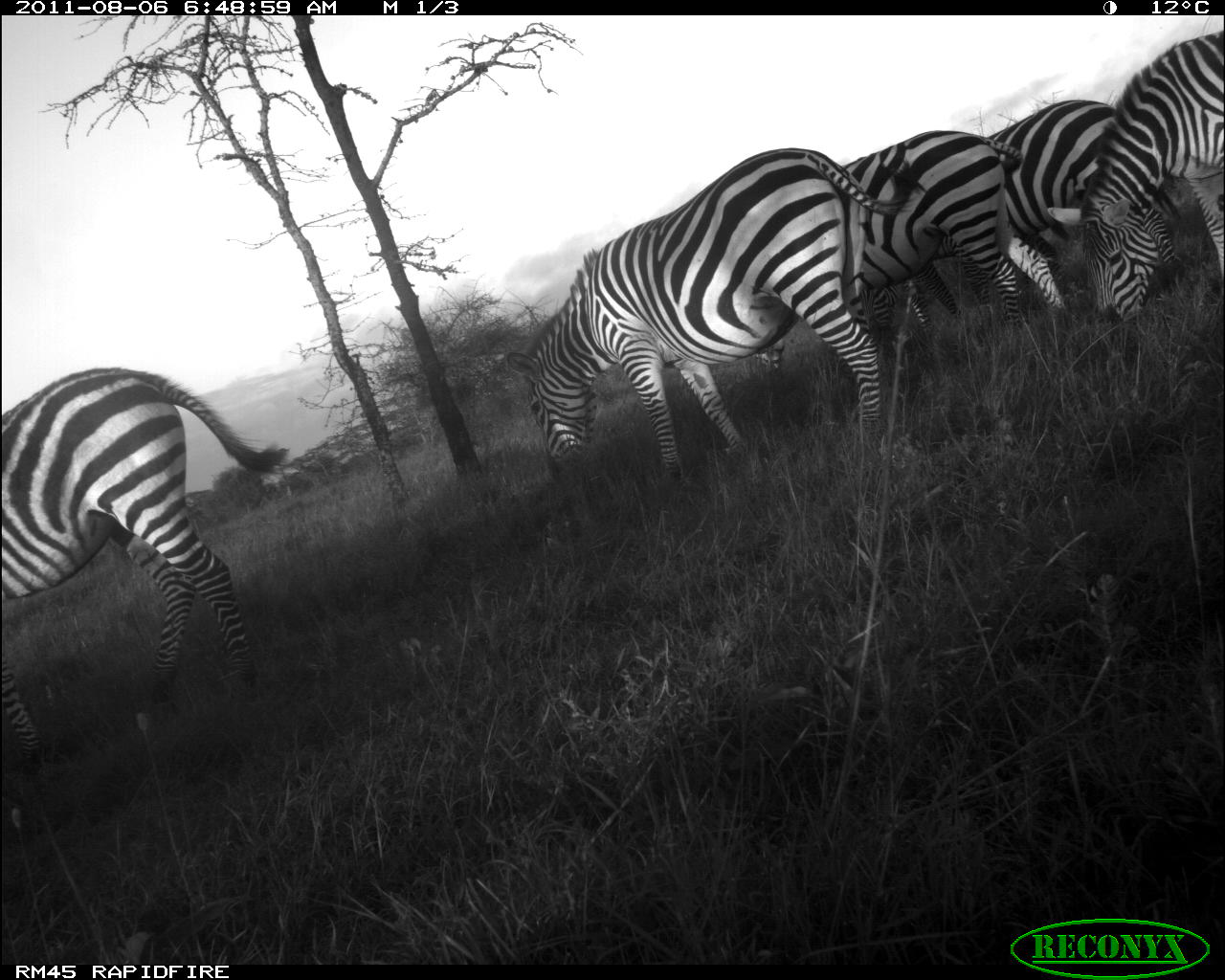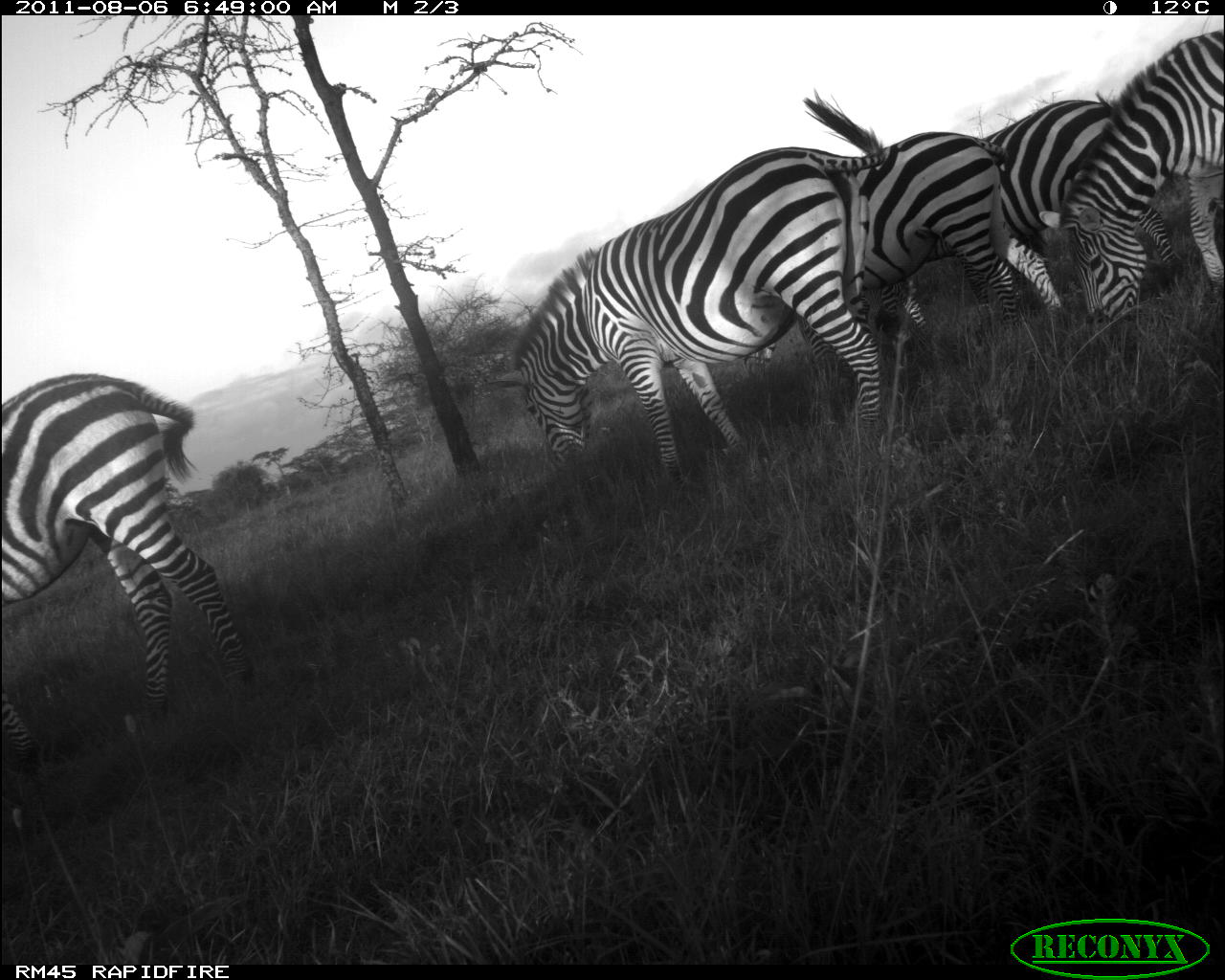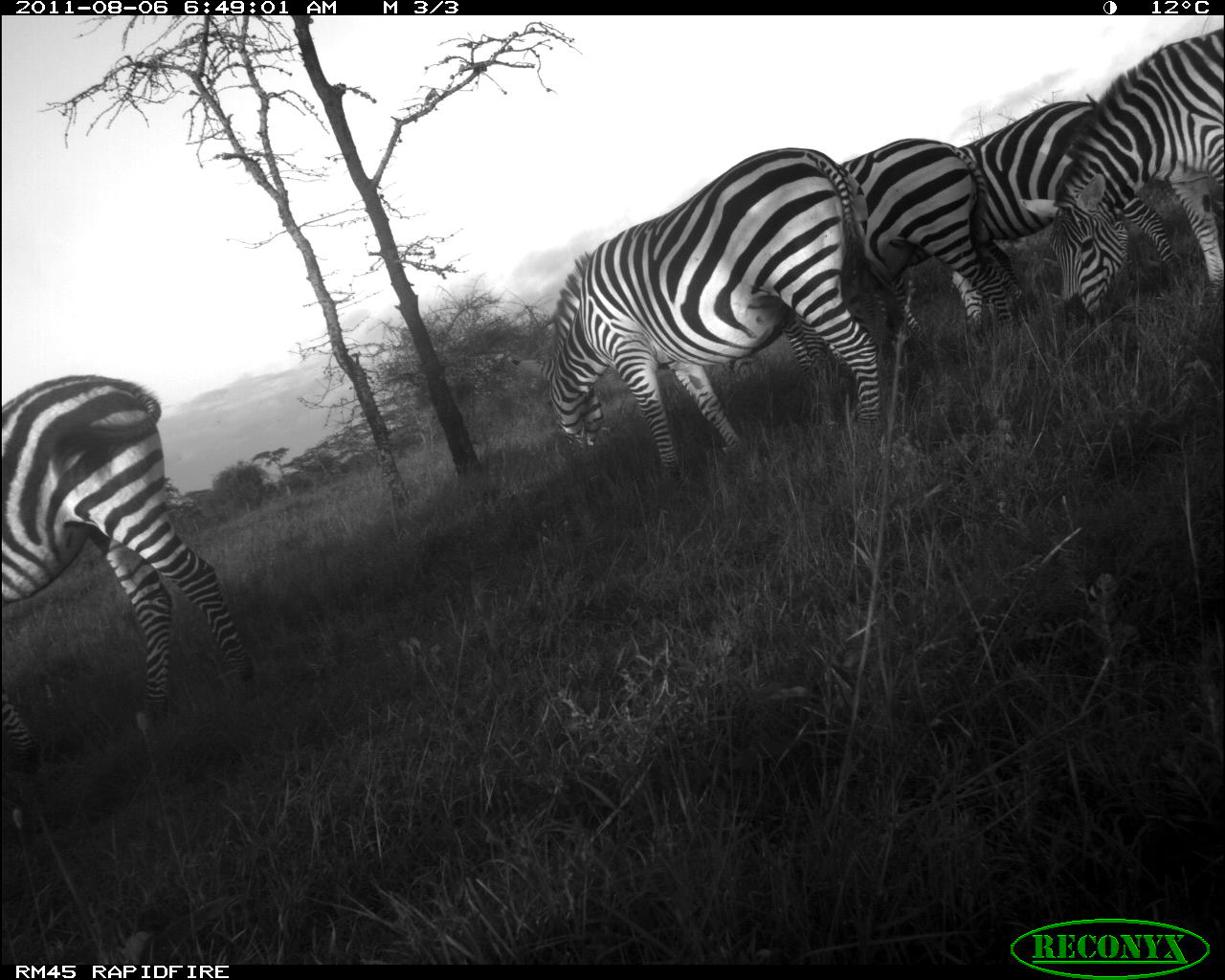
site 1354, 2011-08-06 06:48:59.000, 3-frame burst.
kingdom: Animalia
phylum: Chordata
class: Mammalia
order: Perissodactyla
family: Equidae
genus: Equus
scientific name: Equus quagga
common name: plains zebra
Equus quagga (plains zebra), count 5.